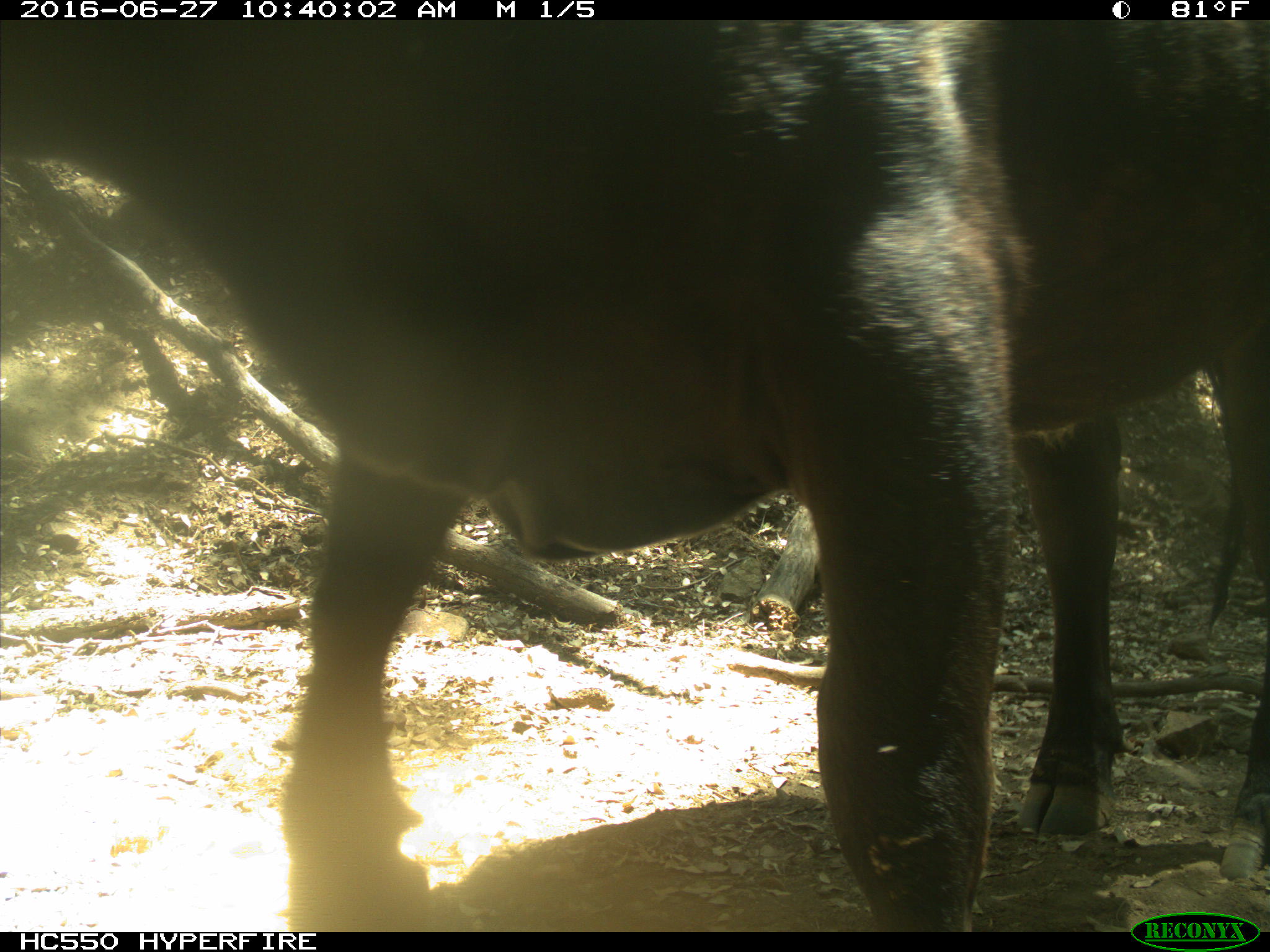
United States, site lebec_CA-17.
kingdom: Animalia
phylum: Chordata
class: Mammalia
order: Artiodactyla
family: Bovidae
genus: Bos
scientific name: Bos taurus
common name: domestic cow